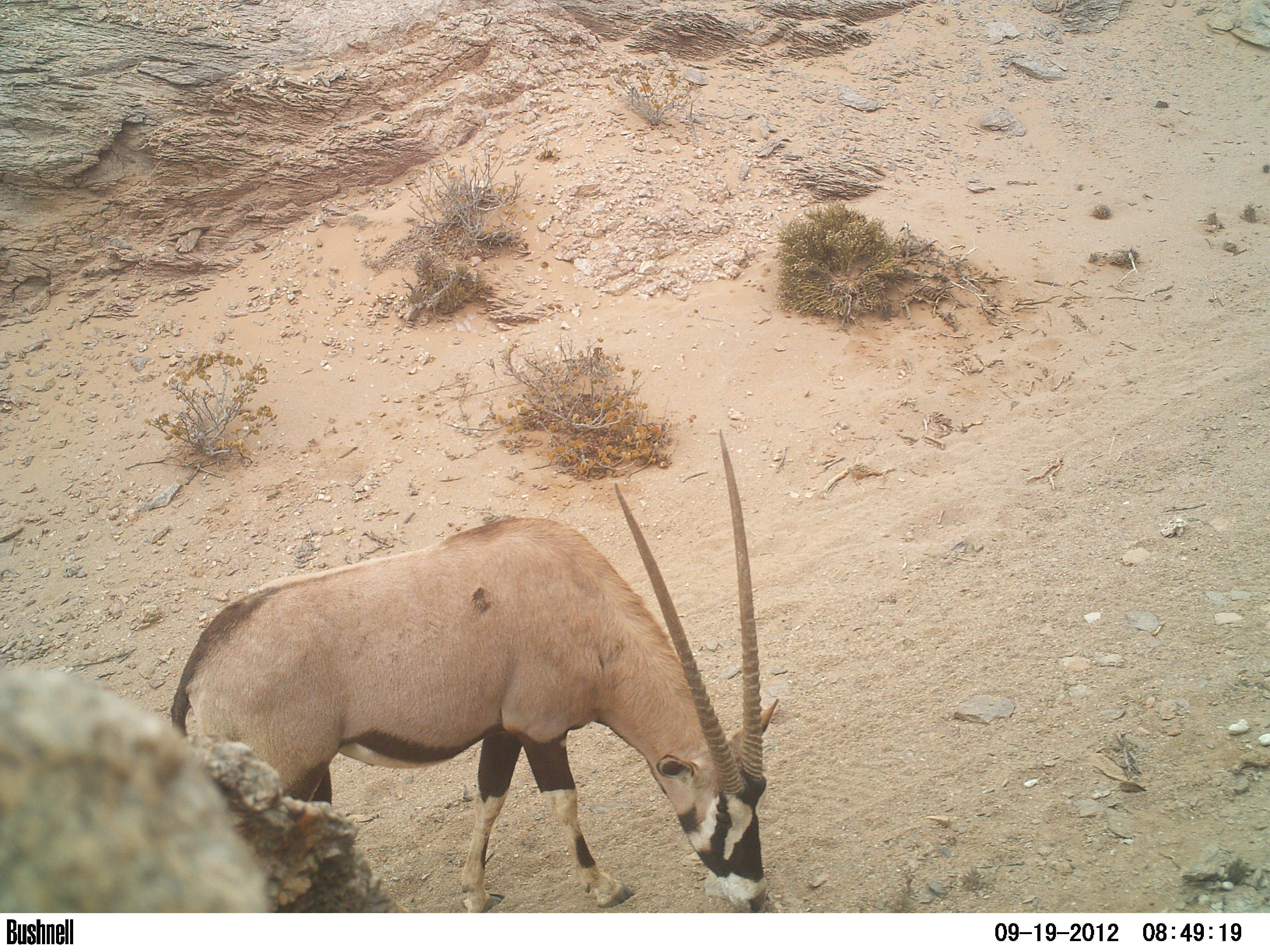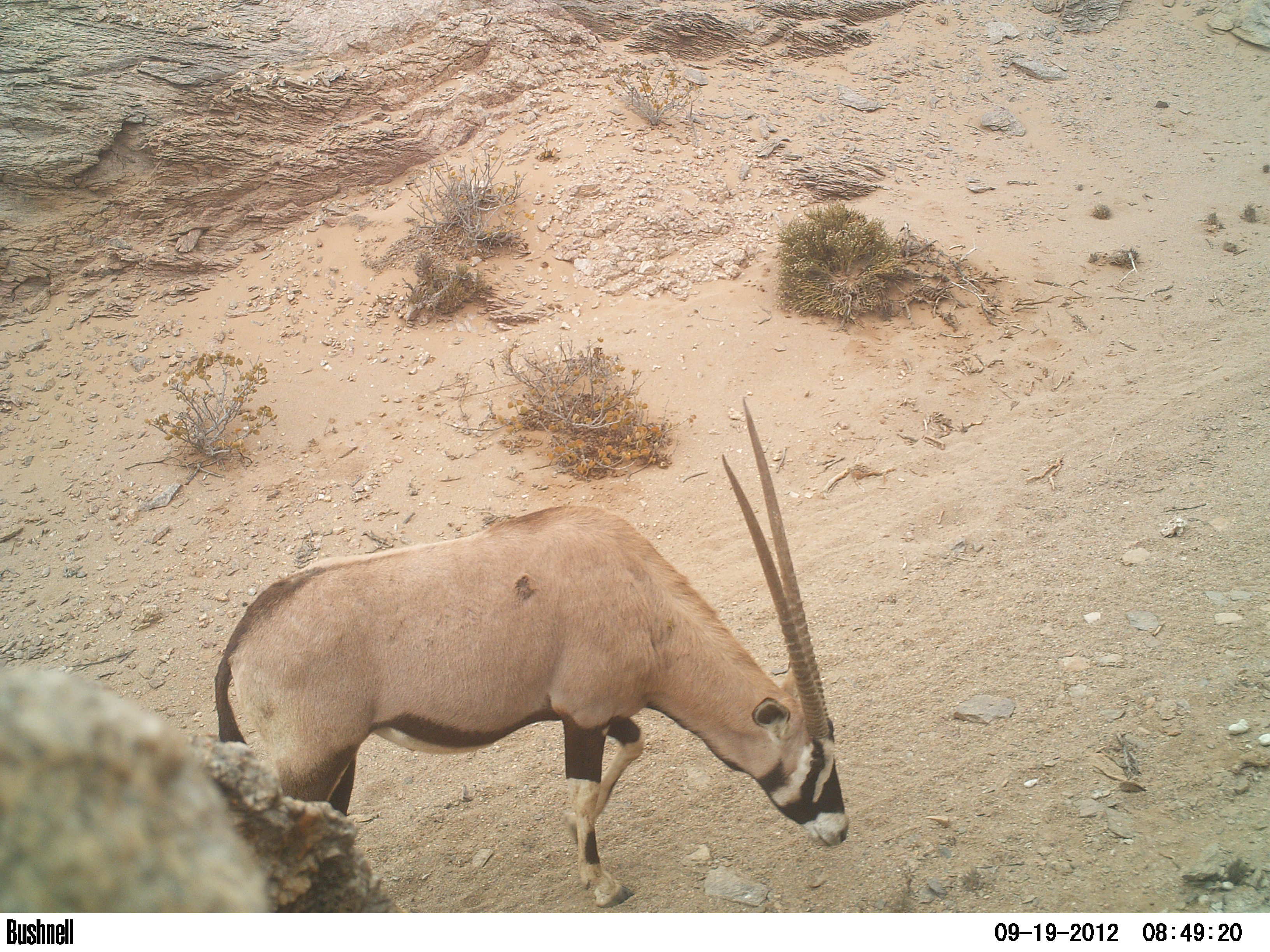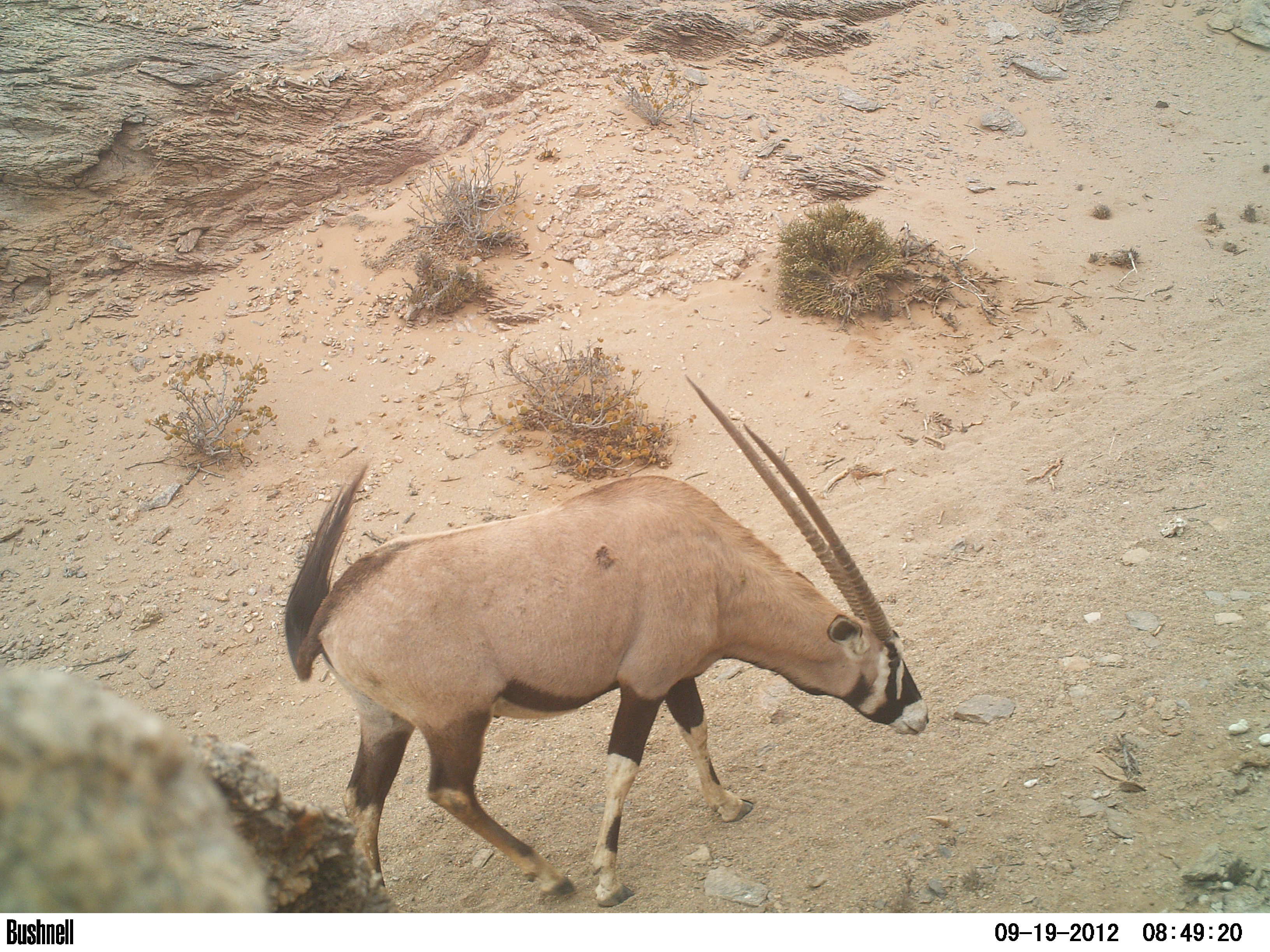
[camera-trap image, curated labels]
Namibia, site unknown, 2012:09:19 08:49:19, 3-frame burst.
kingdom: Animalia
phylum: Chordata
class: Mammalia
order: Artiodactyla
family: Bovidae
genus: Oryx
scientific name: Oryx gazella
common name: gemsbok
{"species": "Oryx gazella (gemsbok)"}